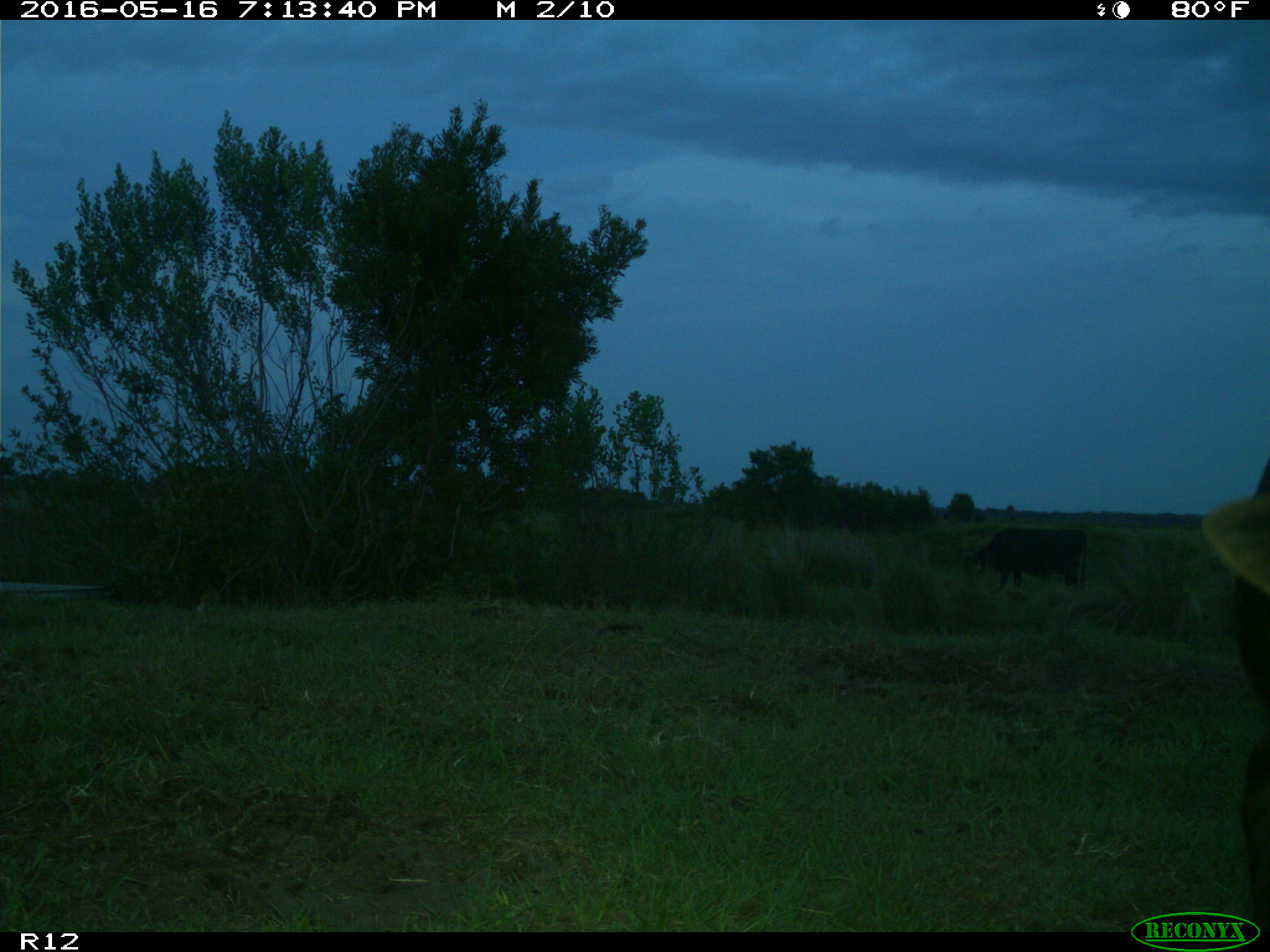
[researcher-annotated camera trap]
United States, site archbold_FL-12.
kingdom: Animalia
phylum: Chordata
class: Mammalia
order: Artiodactyla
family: Bovidae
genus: Bos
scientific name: Bos taurus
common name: domestic cow